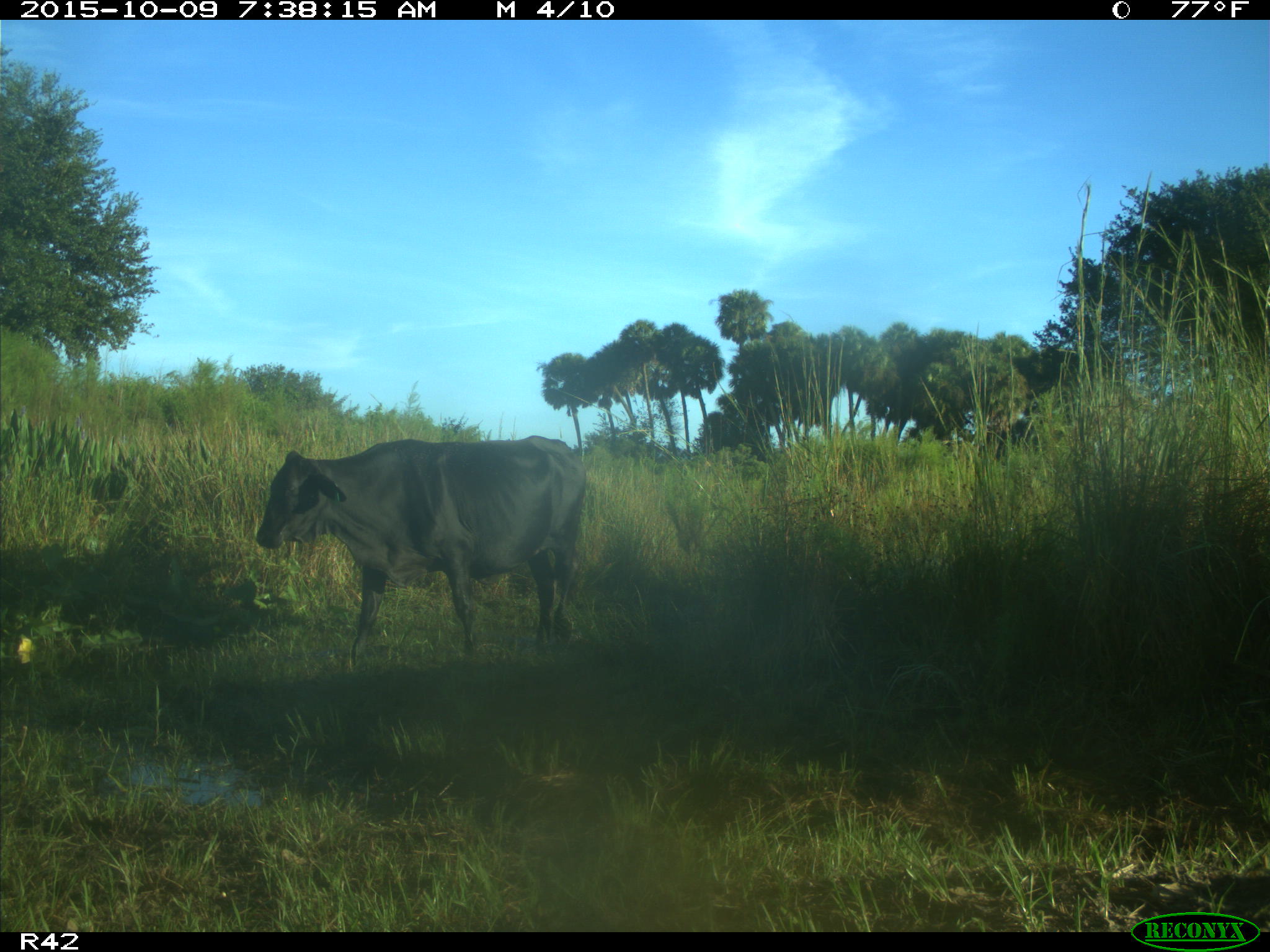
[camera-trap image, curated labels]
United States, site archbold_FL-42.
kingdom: Animalia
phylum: Chordata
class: Mammalia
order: Artiodactyla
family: Bovidae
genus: Bos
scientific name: Bos taurus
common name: domestic cow